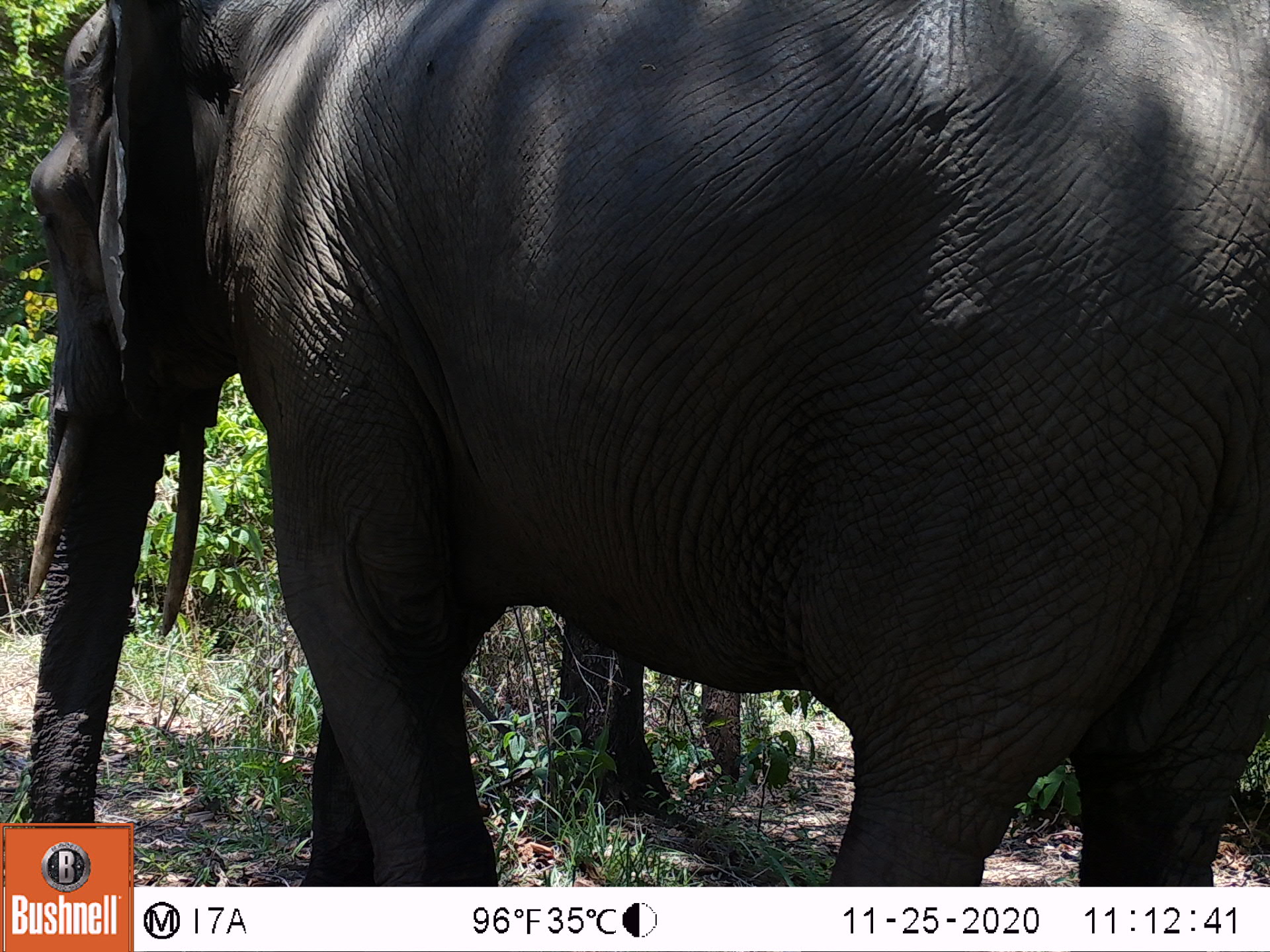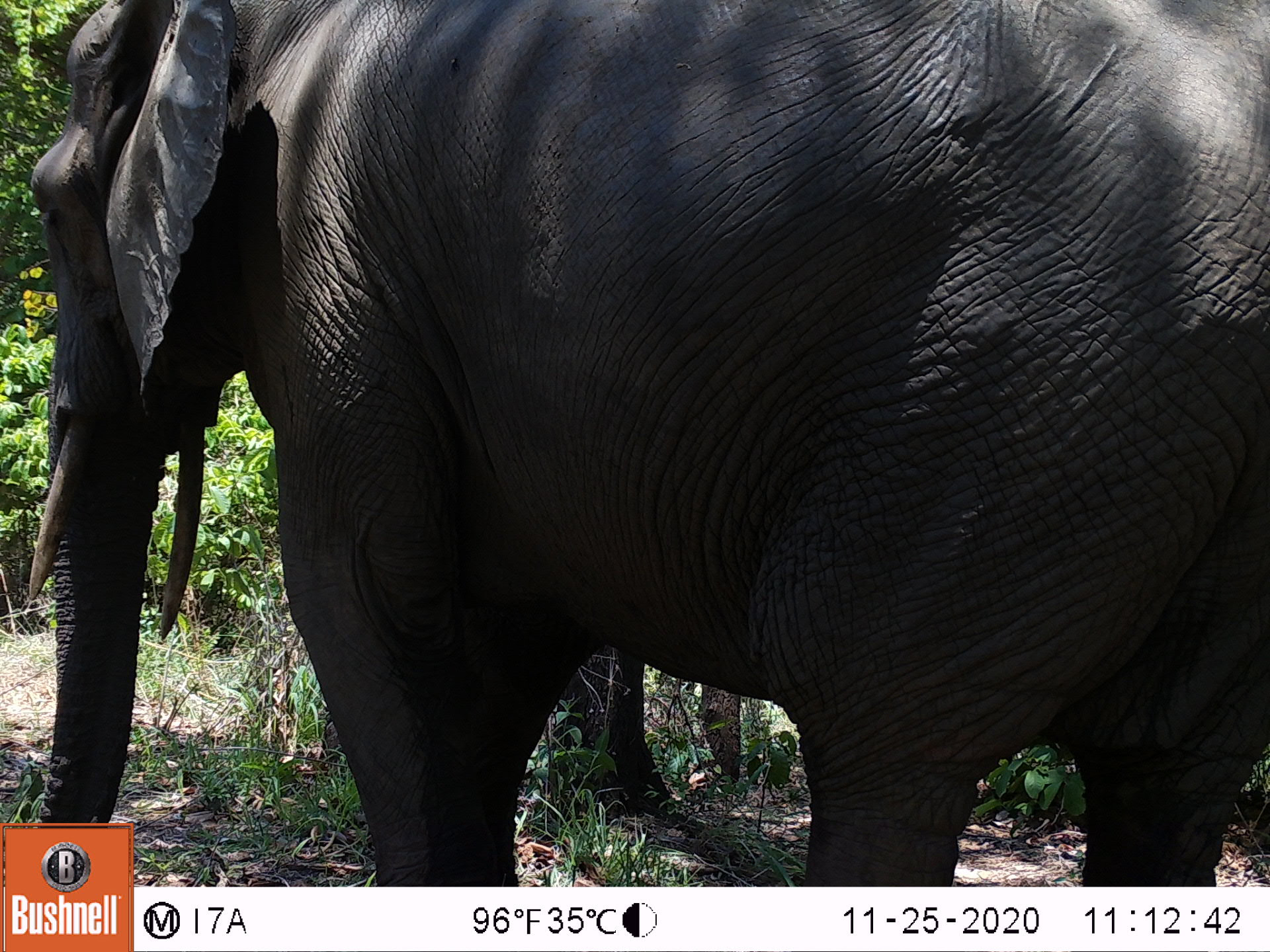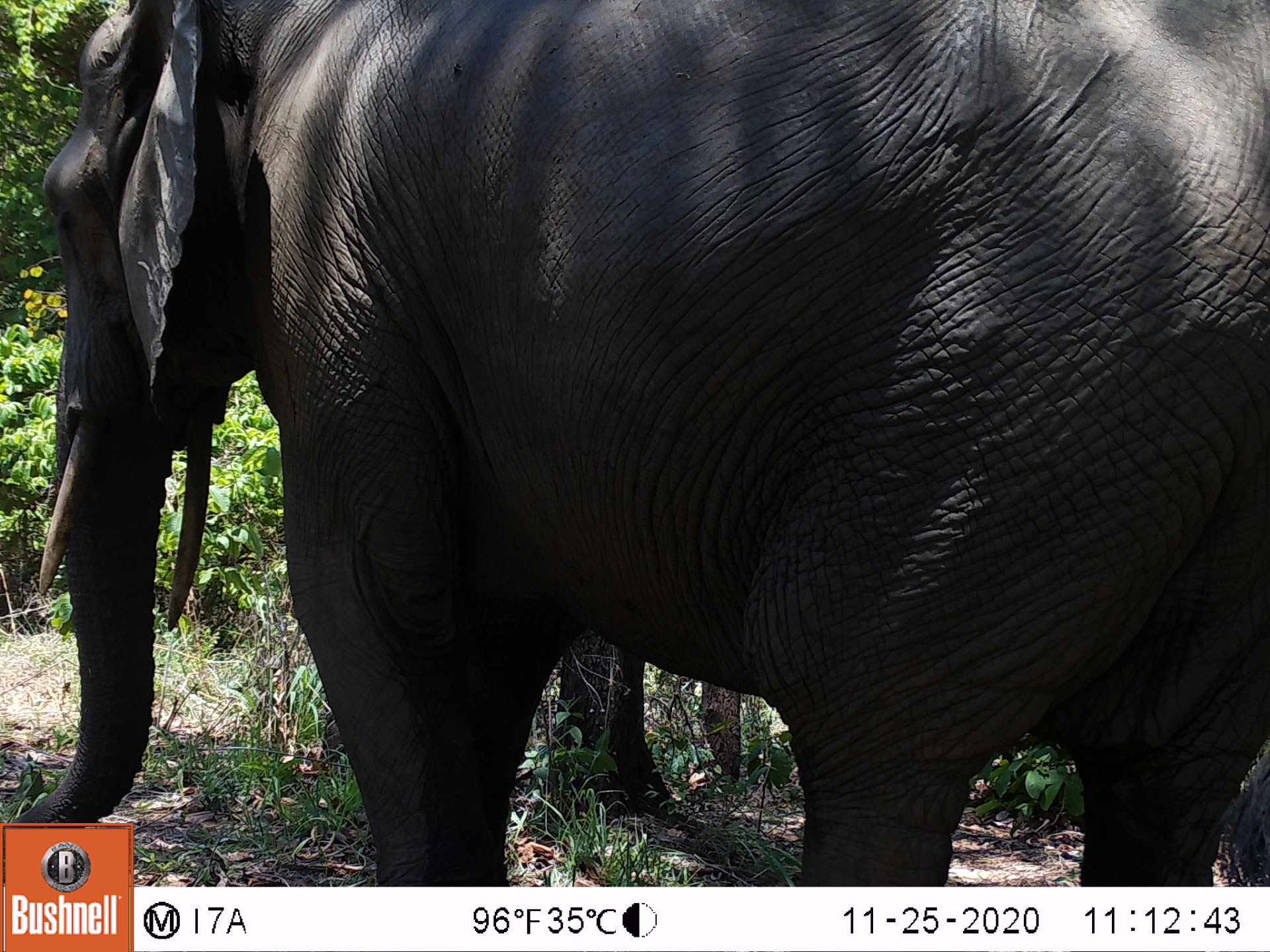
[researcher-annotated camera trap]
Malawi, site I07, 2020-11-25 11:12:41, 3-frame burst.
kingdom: Animalia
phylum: Chordata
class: Mammalia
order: Proboscidea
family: Elephantidae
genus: Loxodonta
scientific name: Loxodonta africana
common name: african savanna elephant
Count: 1.